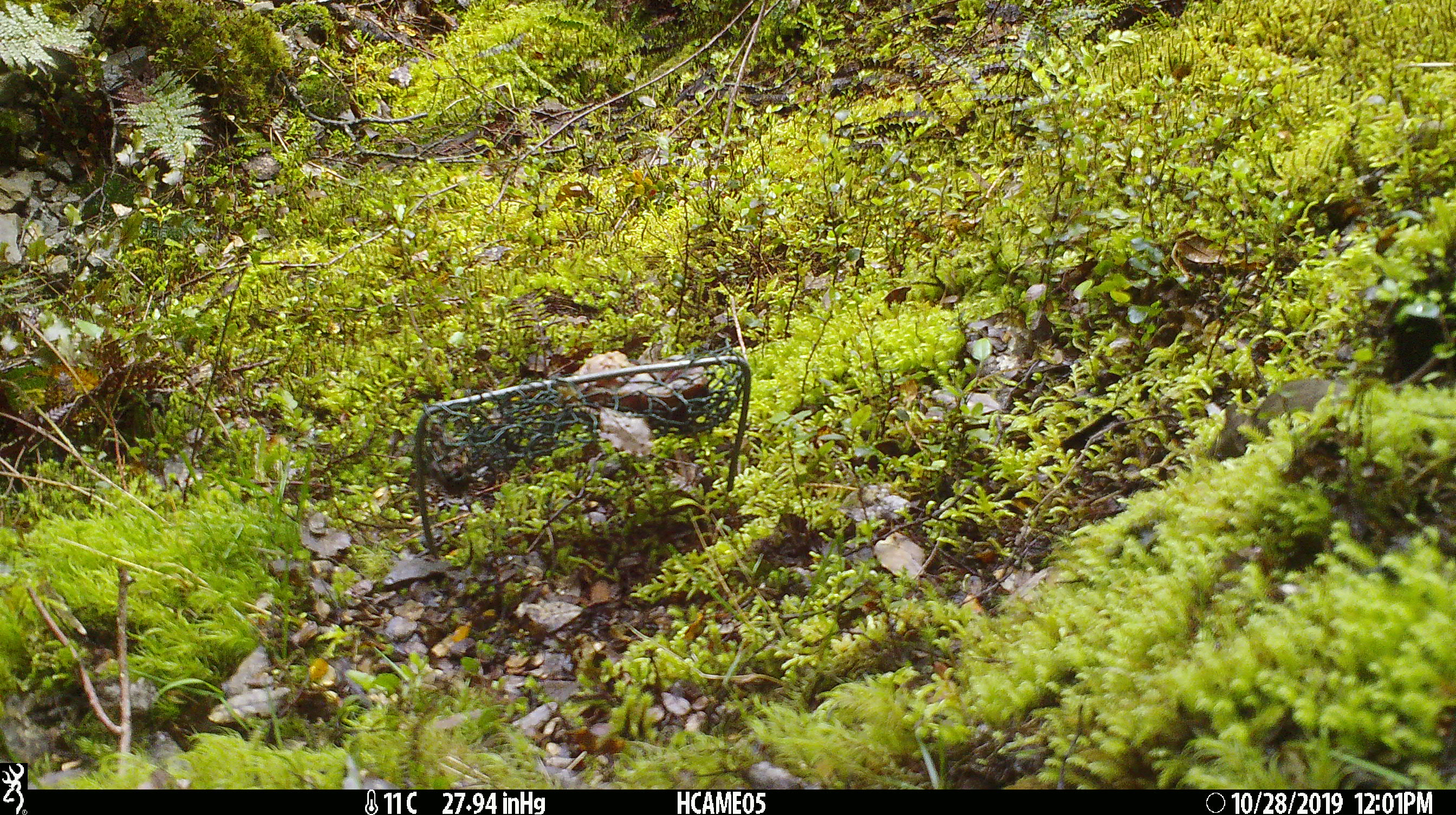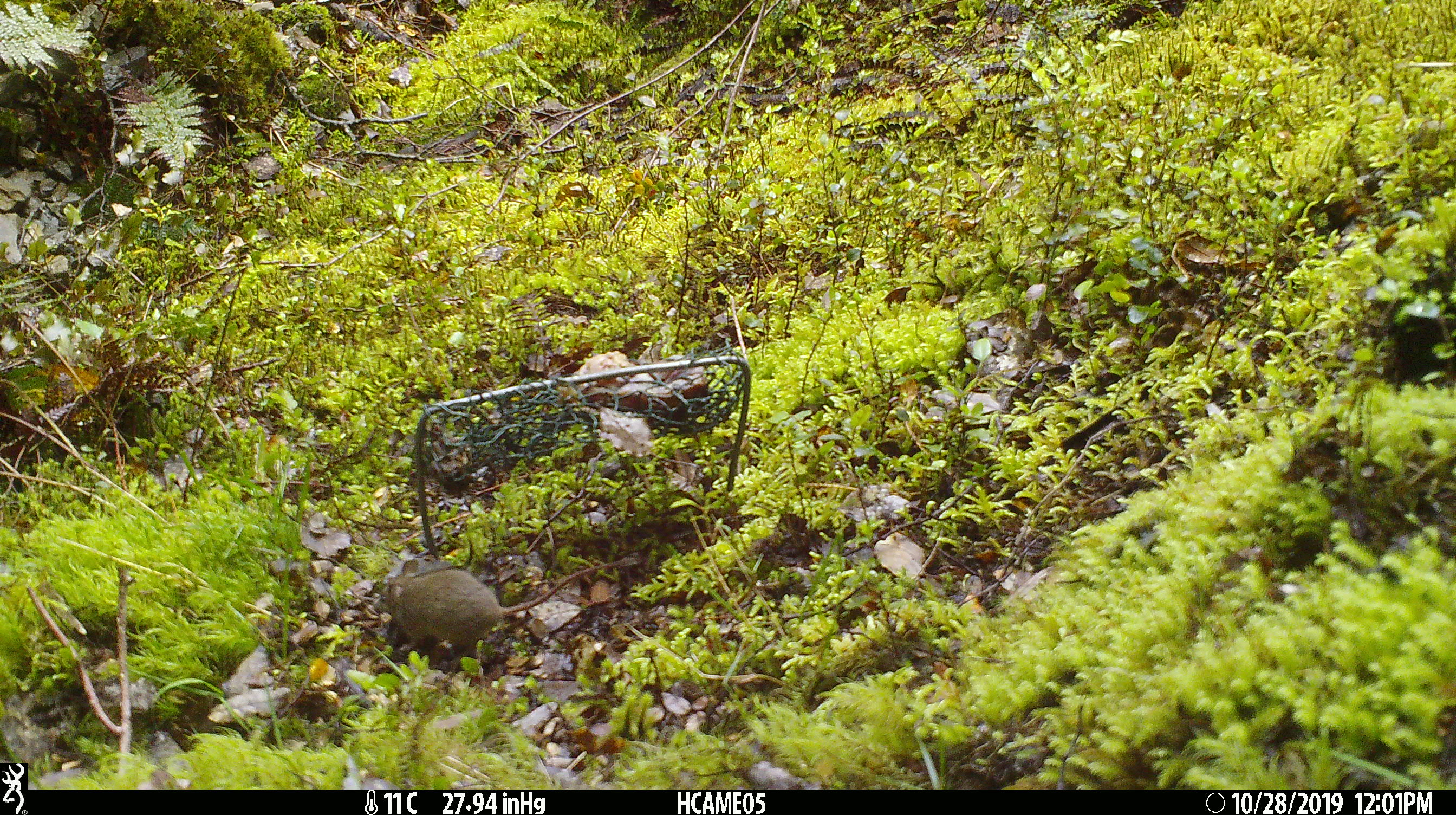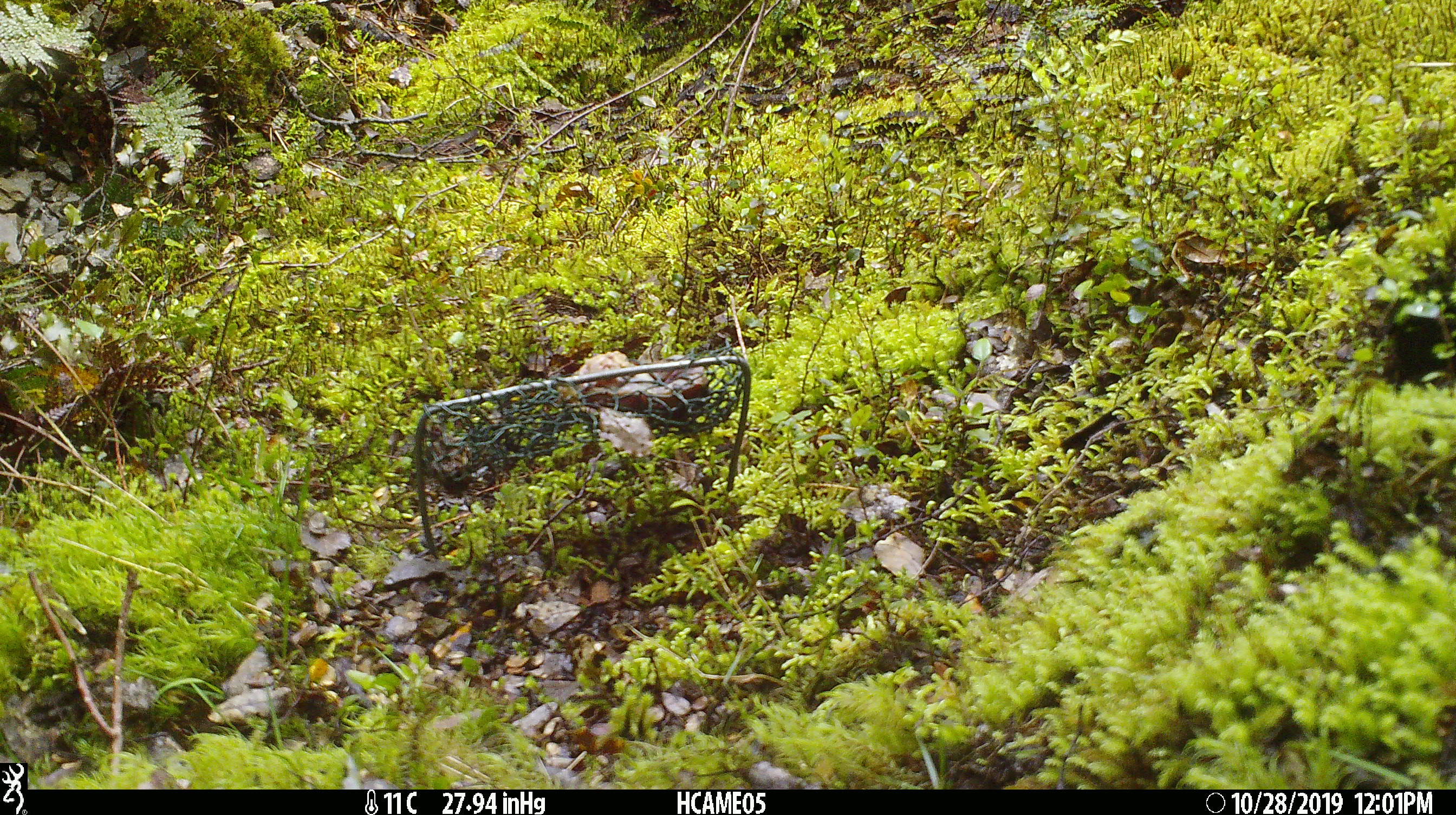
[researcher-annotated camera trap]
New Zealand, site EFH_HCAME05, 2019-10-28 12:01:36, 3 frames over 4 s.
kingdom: Animalia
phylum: Chordata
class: Mammalia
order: Rodentia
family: Muridae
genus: Mus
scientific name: Mus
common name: mouse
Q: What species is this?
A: Mouse (Mus).